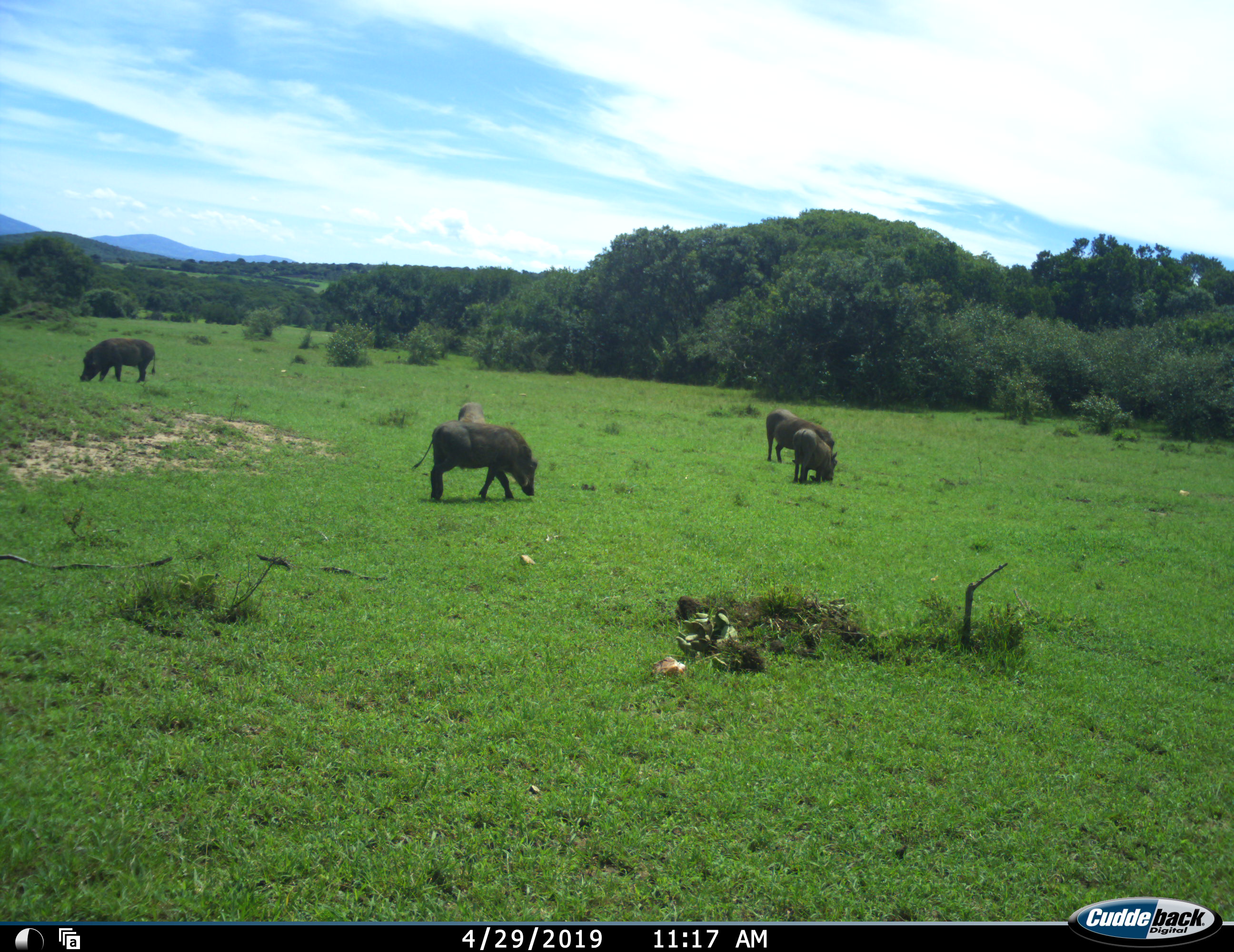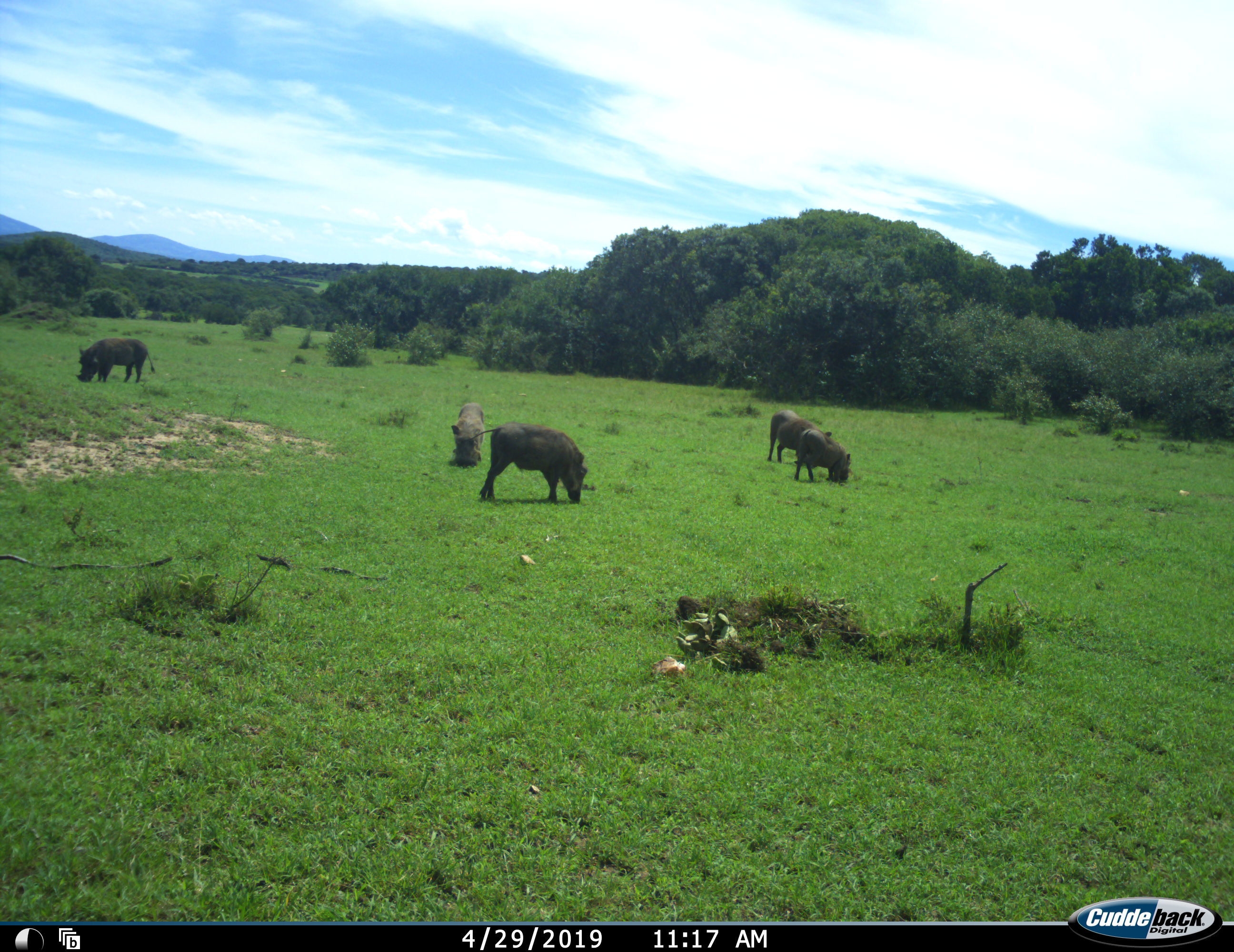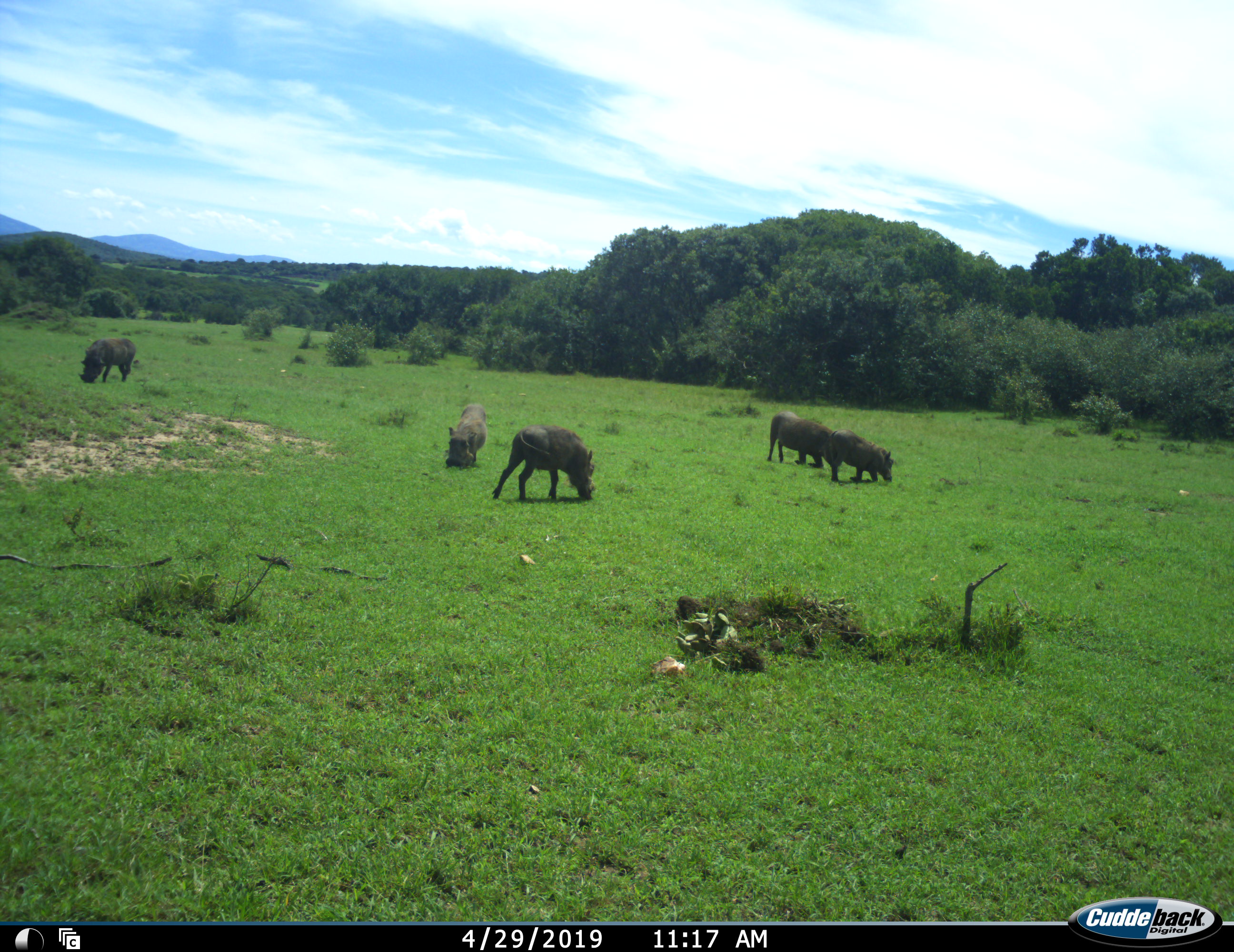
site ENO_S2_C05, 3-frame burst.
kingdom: Animalia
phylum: Chordata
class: Mammalia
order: Artiodactyla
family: Suidae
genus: Phacochoerus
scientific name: Phacochoerus africanus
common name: warthog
Warthog (Phacochoerus africanus), count 5. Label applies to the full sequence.